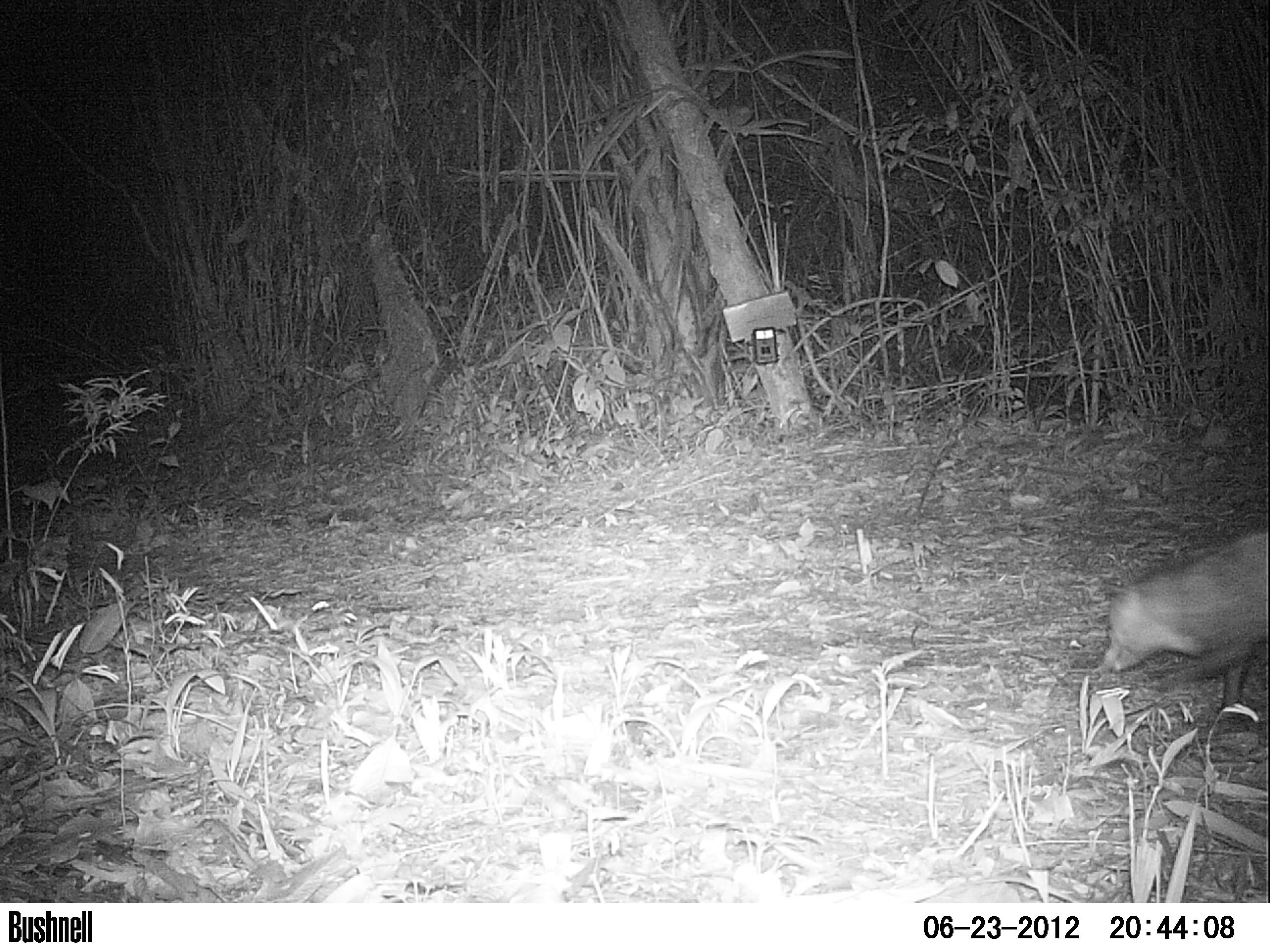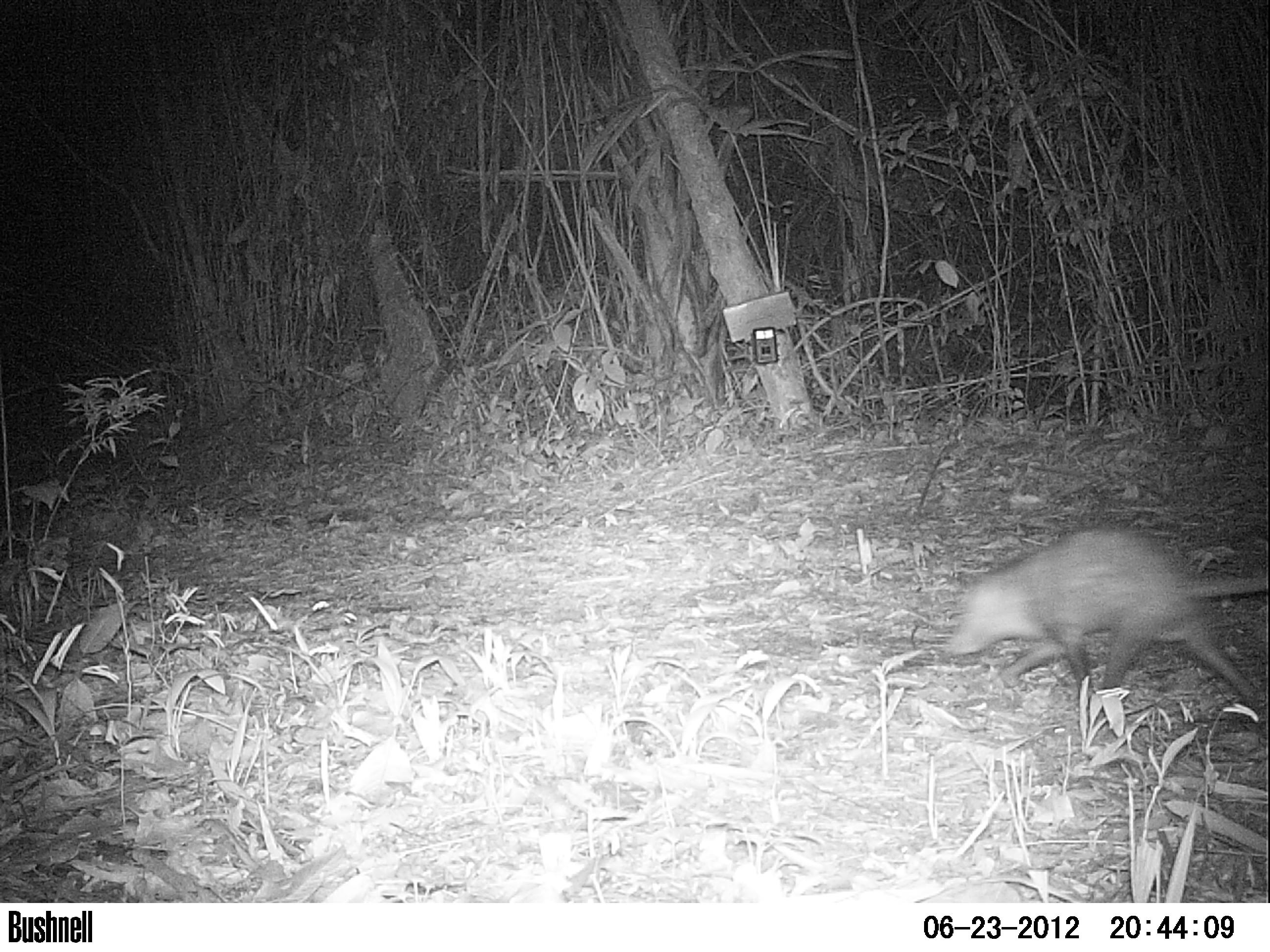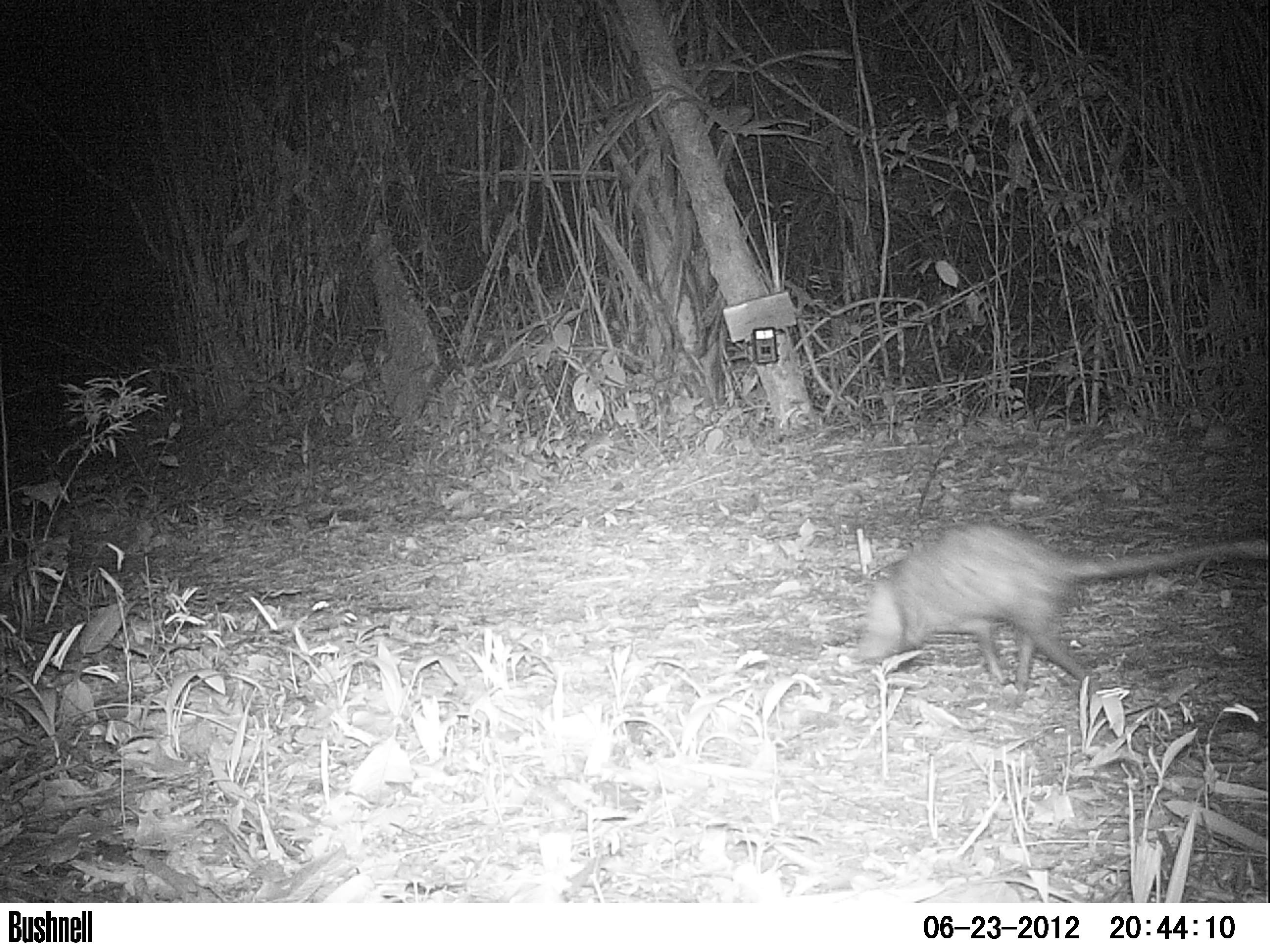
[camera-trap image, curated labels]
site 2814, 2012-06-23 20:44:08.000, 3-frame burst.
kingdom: Animalia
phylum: Chordata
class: Mammalia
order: Didelphimorphia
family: Didelphidae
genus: Didelphis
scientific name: Didelphis virginiana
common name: virginia opossum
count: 1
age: adult